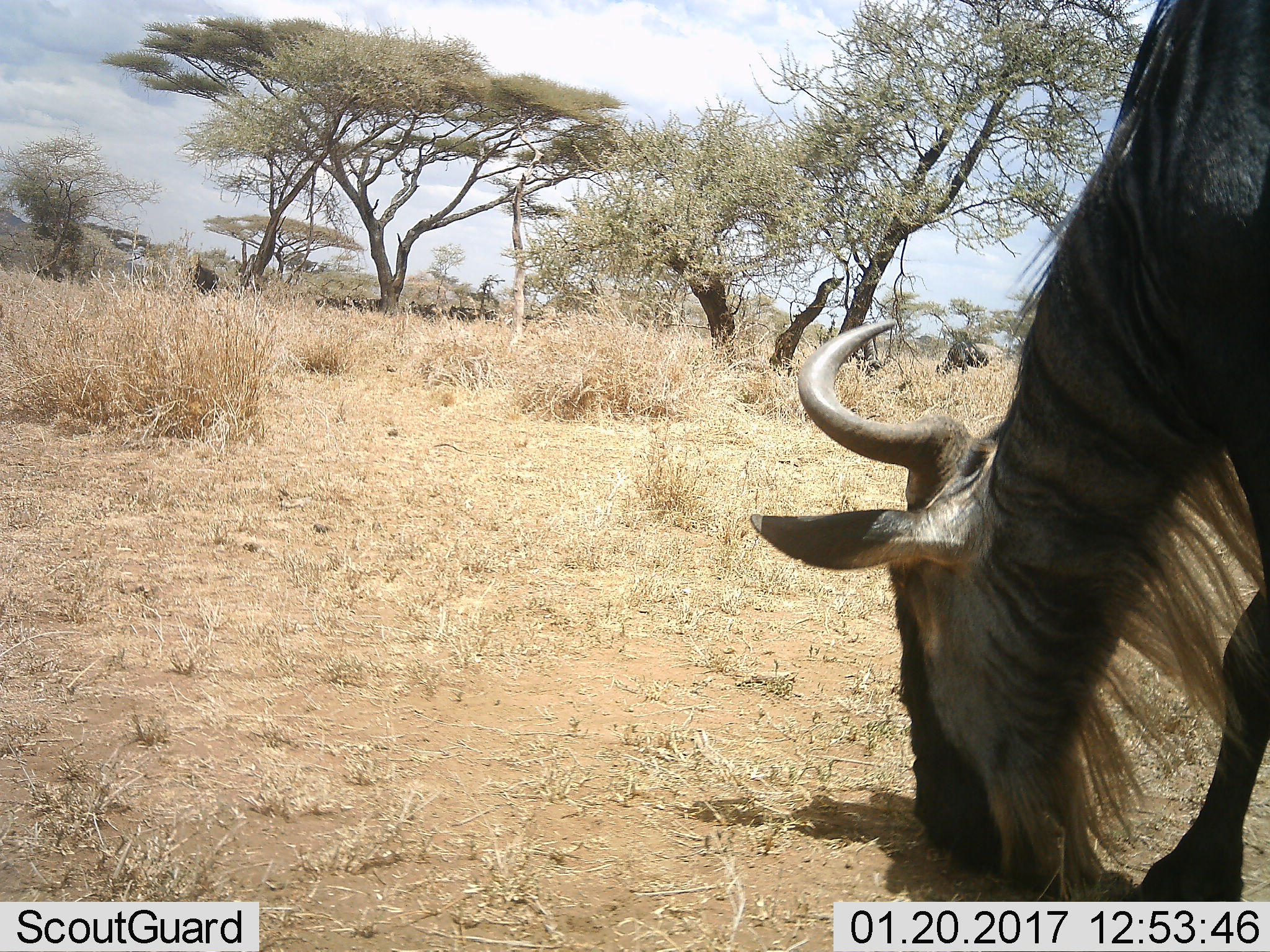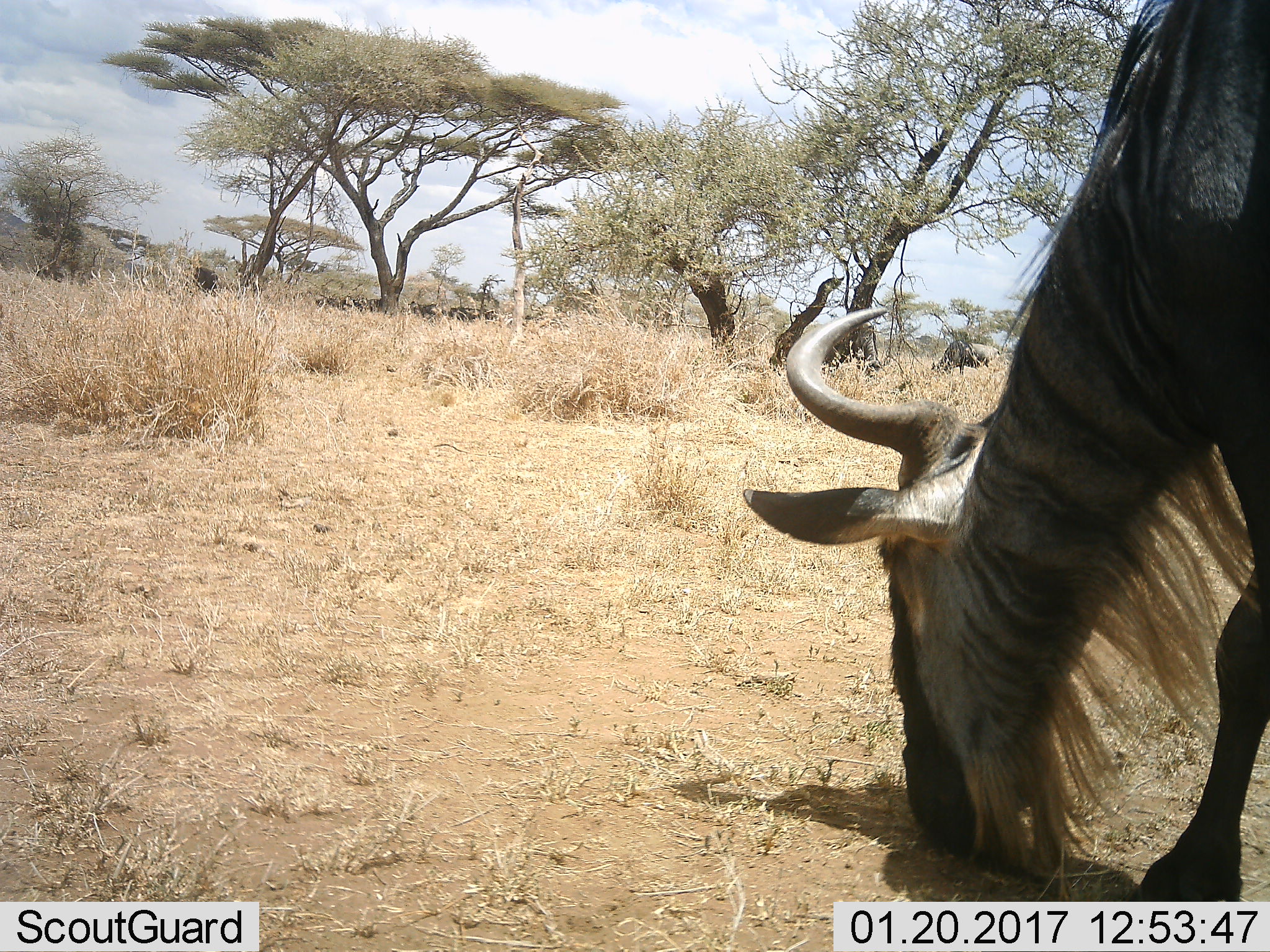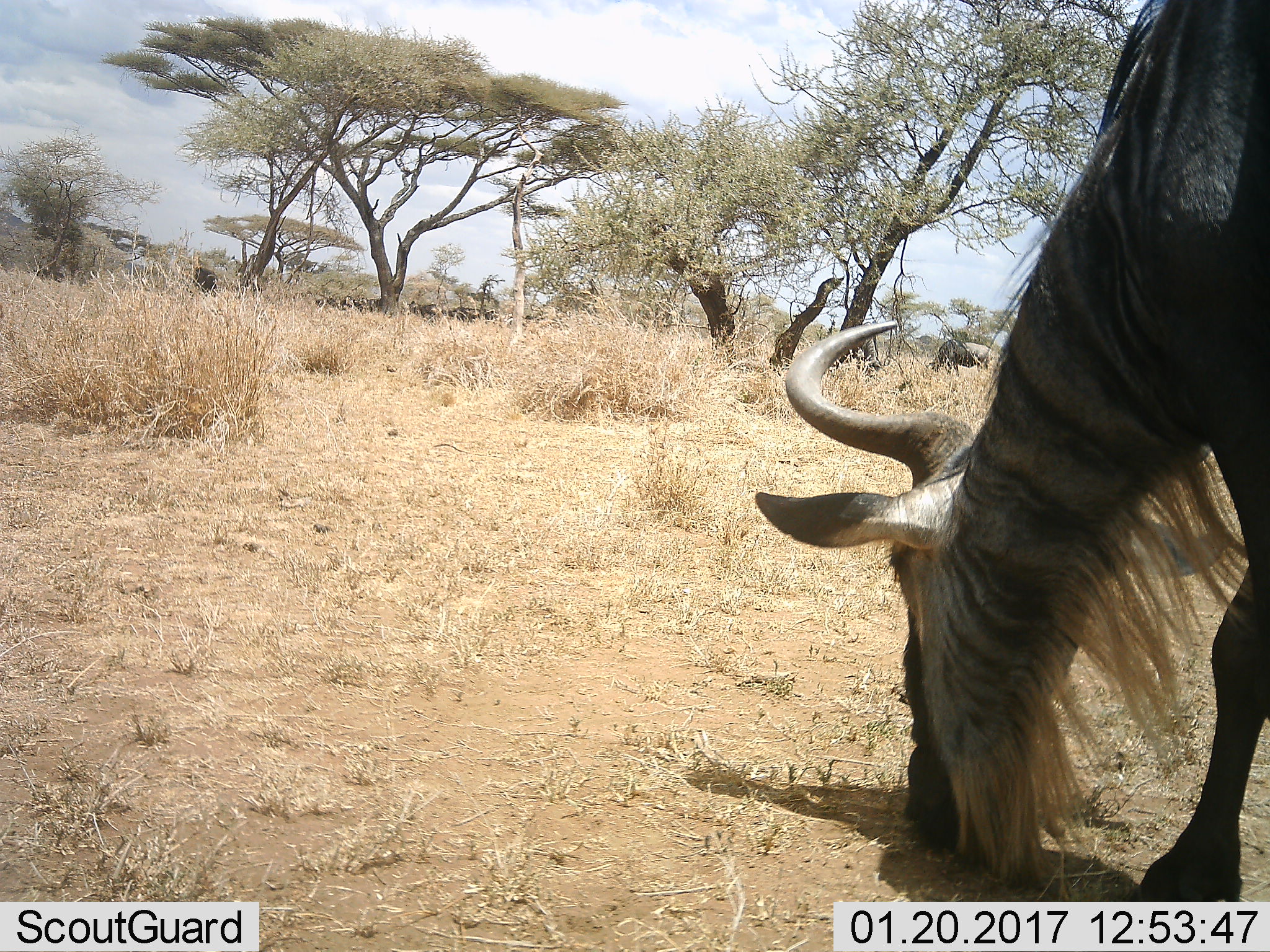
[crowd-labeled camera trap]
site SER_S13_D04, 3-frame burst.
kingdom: Animalia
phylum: Chordata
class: Mammalia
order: Artiodactyla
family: Bovidae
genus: Connochaetes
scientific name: Connochaetes taurinus taurinus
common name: blue wildebeest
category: wildebeestblue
Wildebeestblue (blue wildebeest) (Connochaetes taurinus taurinus), count 1. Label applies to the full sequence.